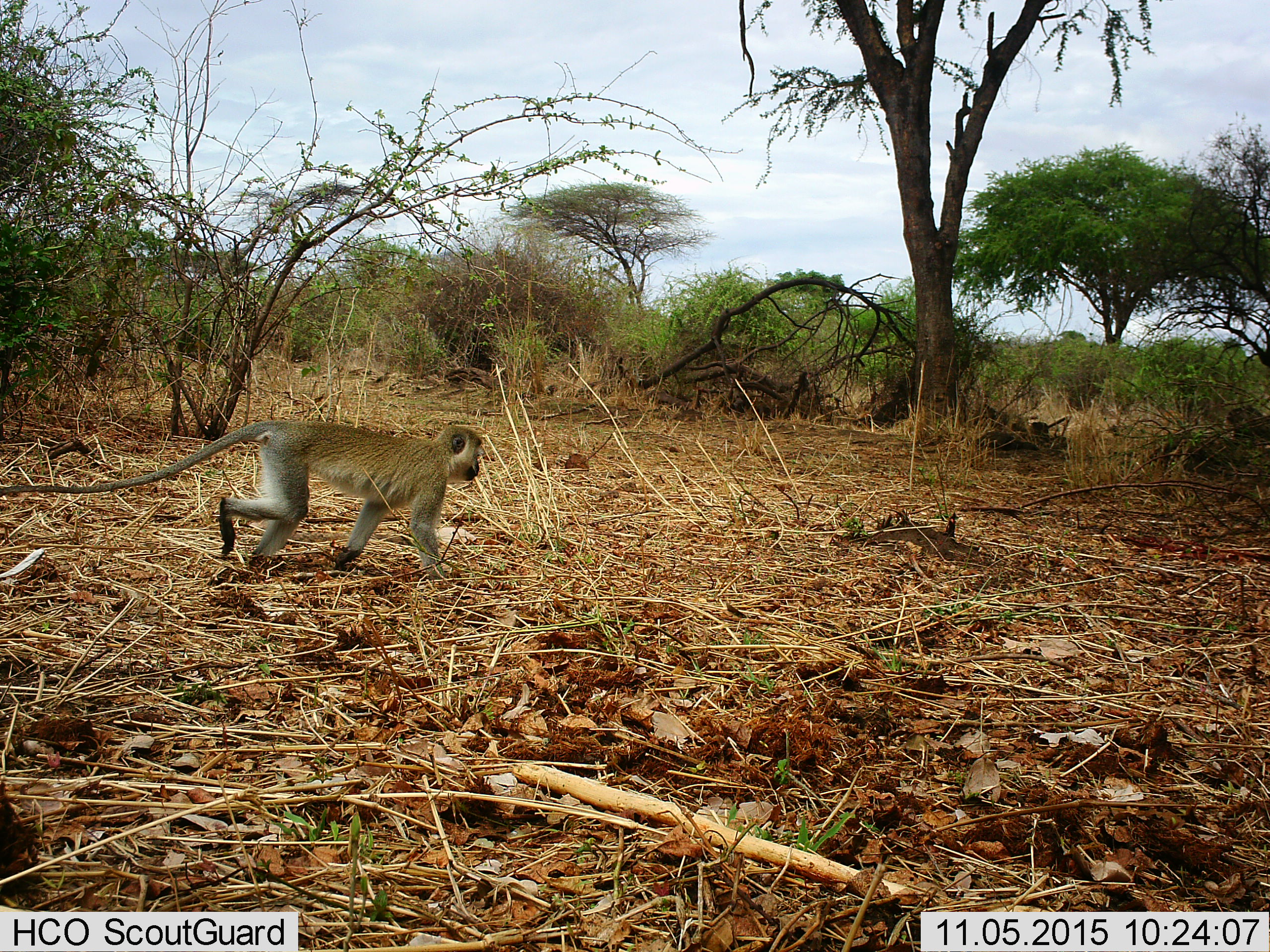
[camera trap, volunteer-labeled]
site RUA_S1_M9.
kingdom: Animalia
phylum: Chordata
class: Mammalia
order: Primates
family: Cercopithecidae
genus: Chlorocebus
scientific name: Chlorocebus pygerythrus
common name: vervet monkey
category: monkeyvervet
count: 1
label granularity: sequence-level